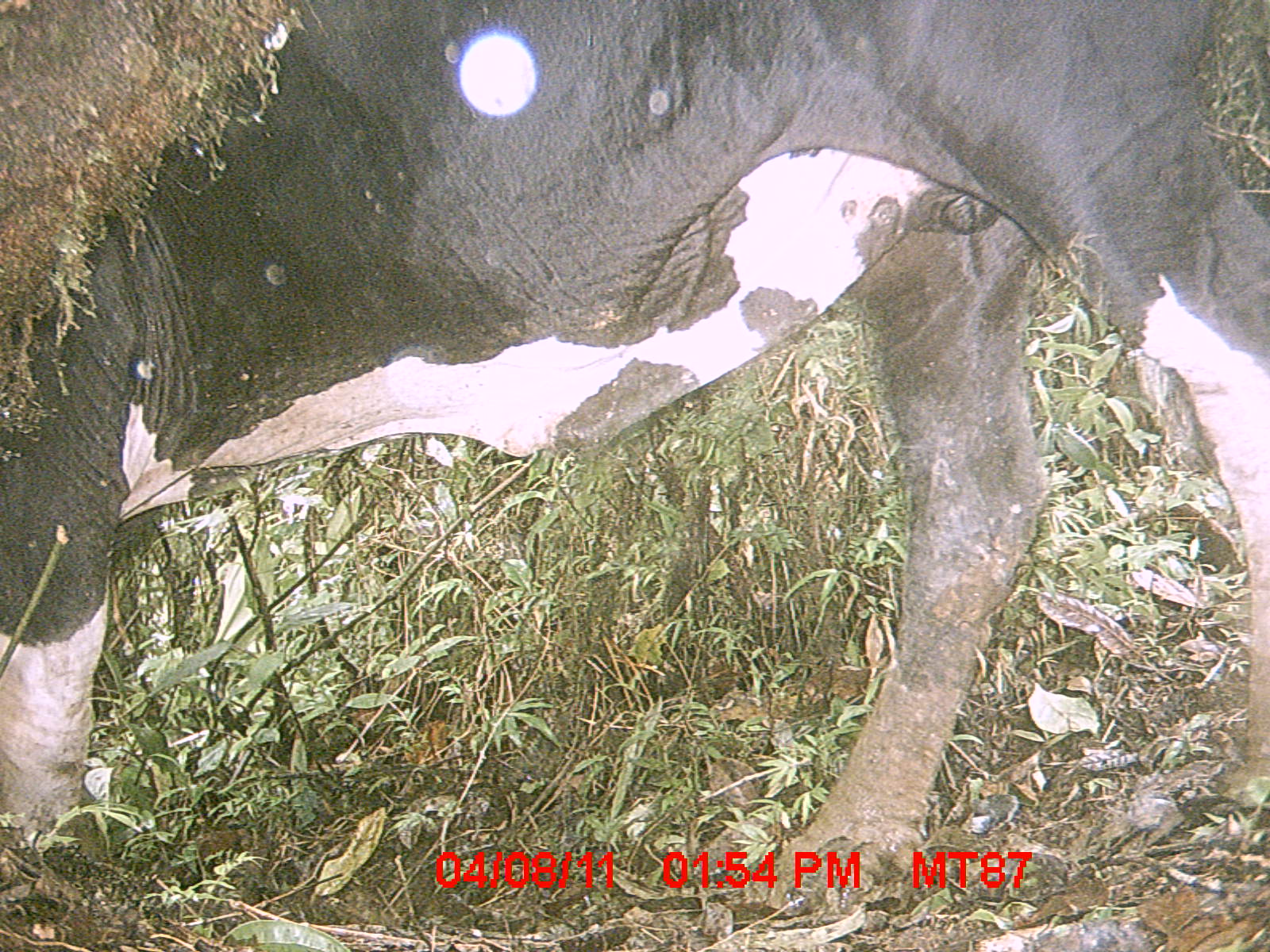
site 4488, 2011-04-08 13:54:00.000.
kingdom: Animalia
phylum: Chordata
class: Mammalia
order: Artiodactyla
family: Bovidae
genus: Bos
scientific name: Bos taurus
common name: domestic cattle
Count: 2.